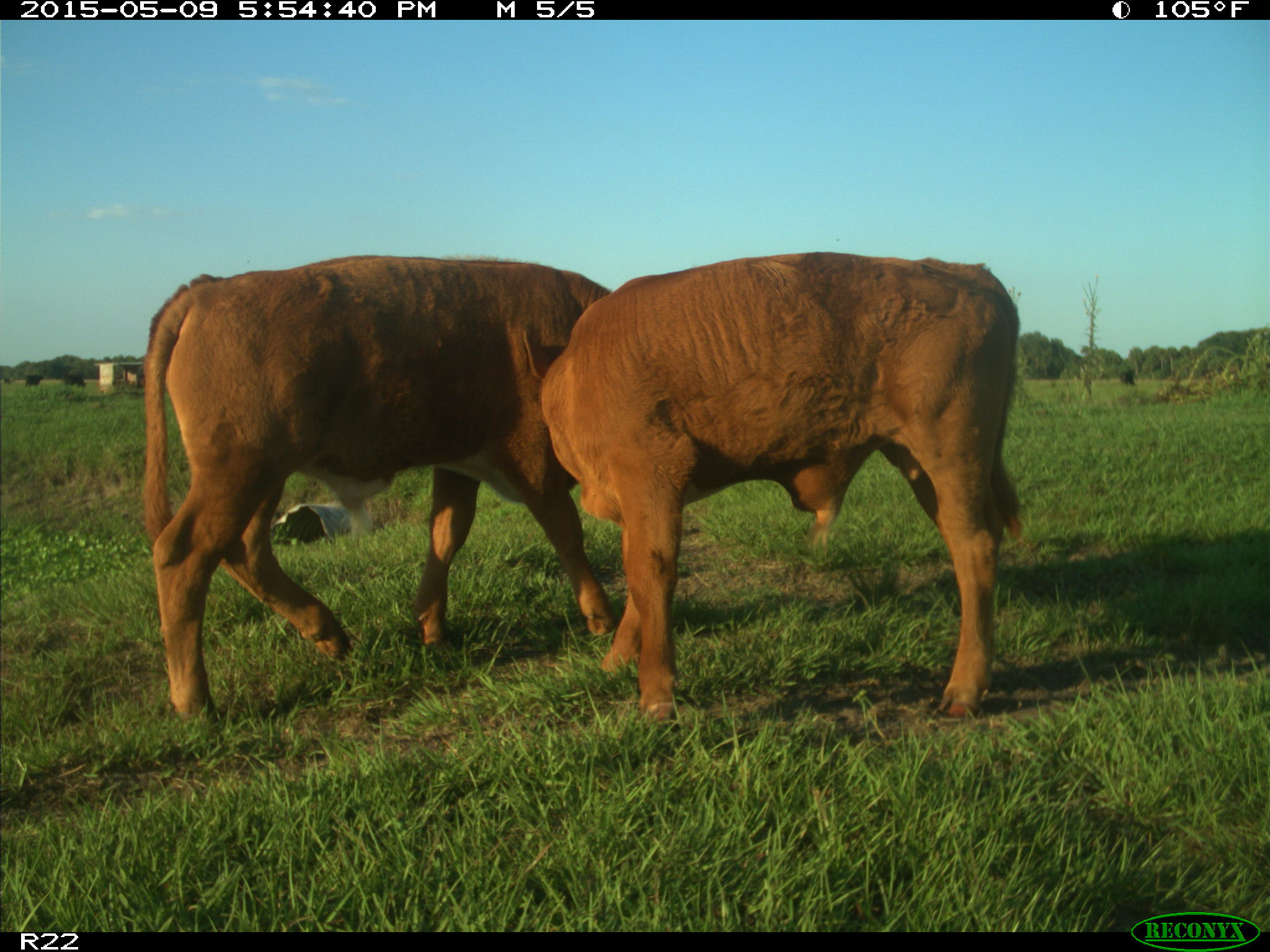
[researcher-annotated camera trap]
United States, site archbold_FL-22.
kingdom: Animalia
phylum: Chordata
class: Mammalia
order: Artiodactyla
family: Bovidae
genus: Bos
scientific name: Bos taurus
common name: domestic cow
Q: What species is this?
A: Bos taurus (domestic cow).